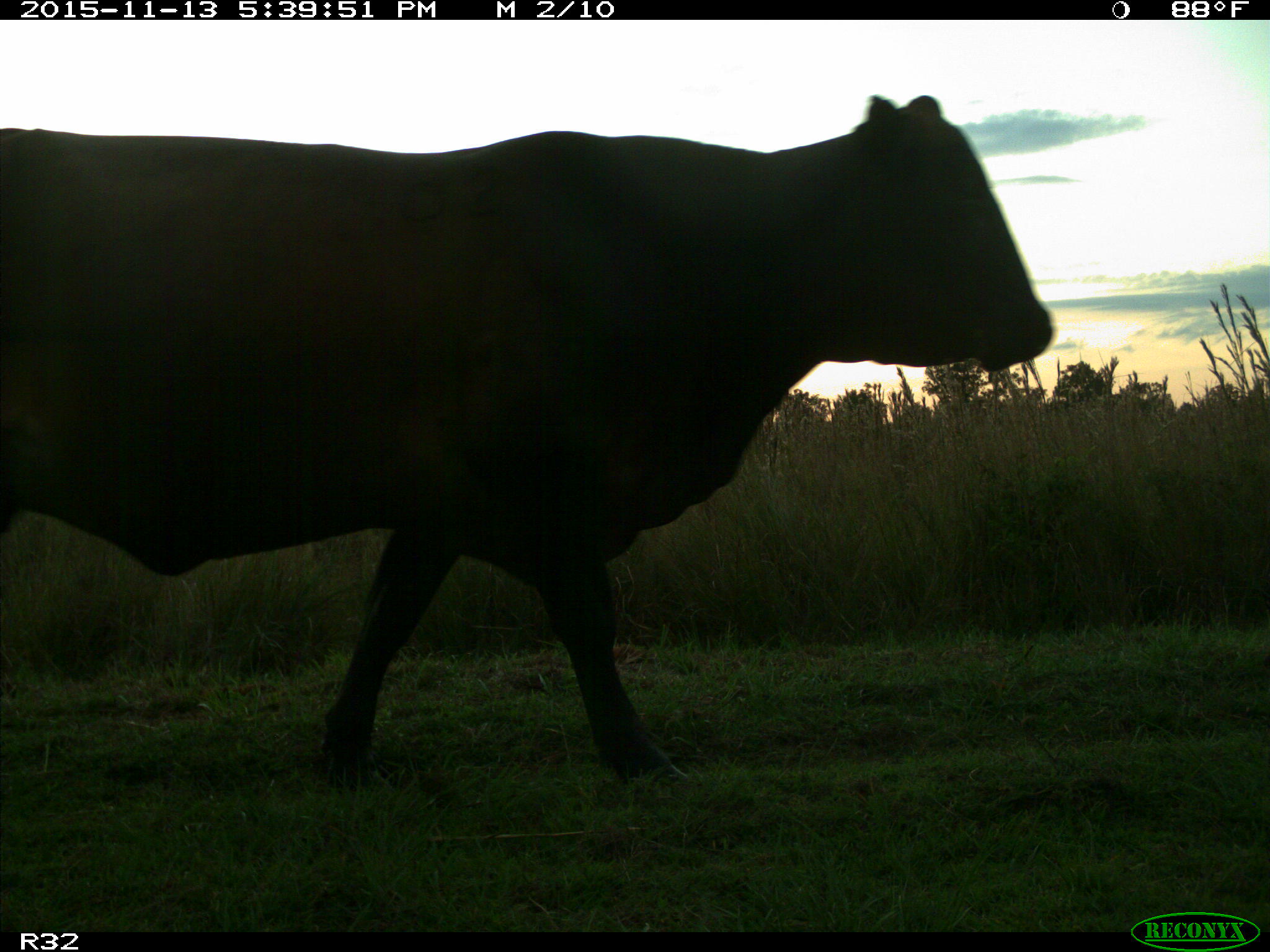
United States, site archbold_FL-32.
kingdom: Animalia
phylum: Chordata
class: Mammalia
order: Artiodactyla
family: Bovidae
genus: Bos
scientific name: Bos taurus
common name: domestic cow